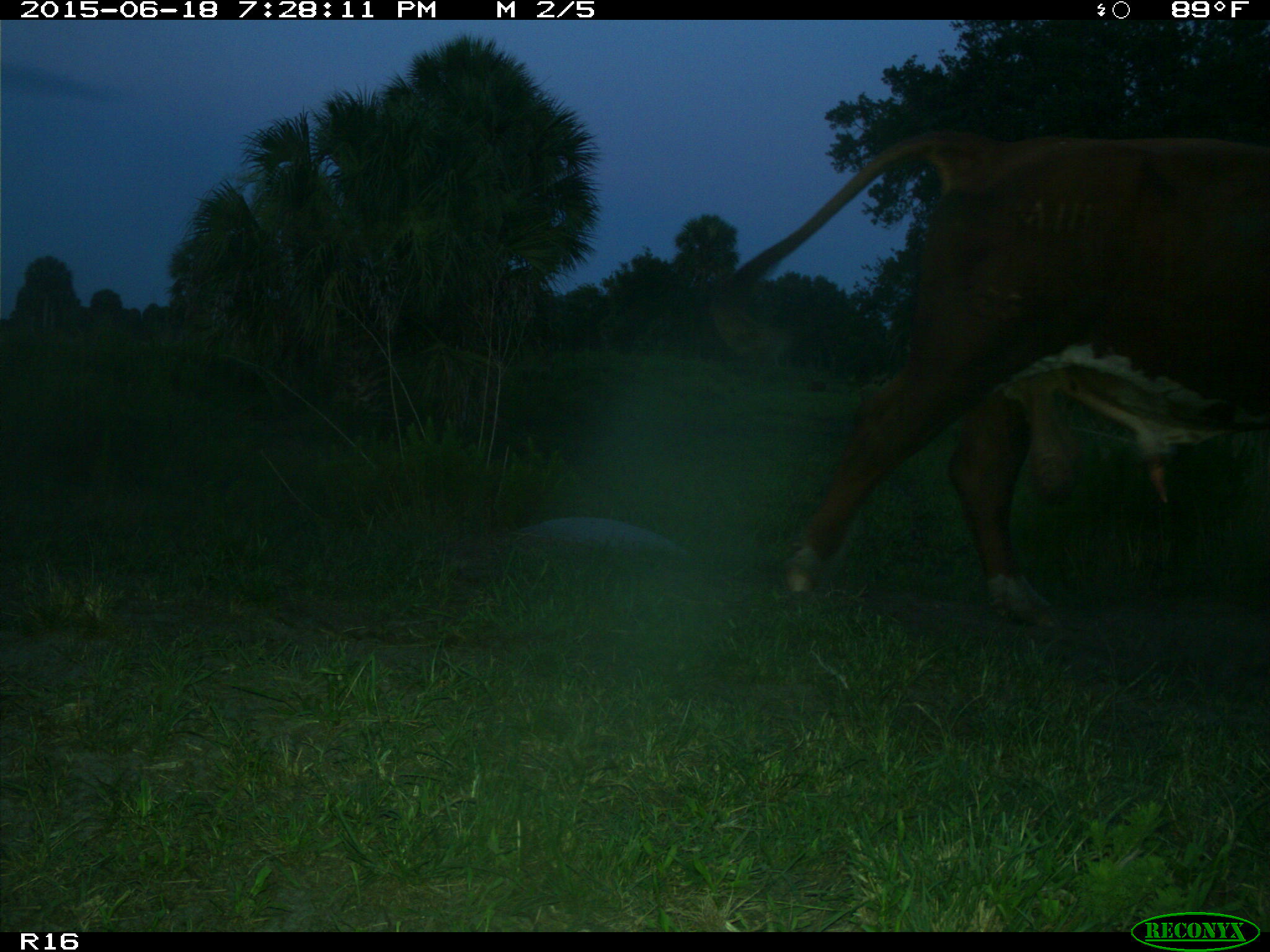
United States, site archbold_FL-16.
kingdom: Animalia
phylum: Chordata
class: Mammalia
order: Artiodactyla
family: Bovidae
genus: Bos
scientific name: Bos taurus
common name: domestic cow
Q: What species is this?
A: Bos taurus (domestic cow).